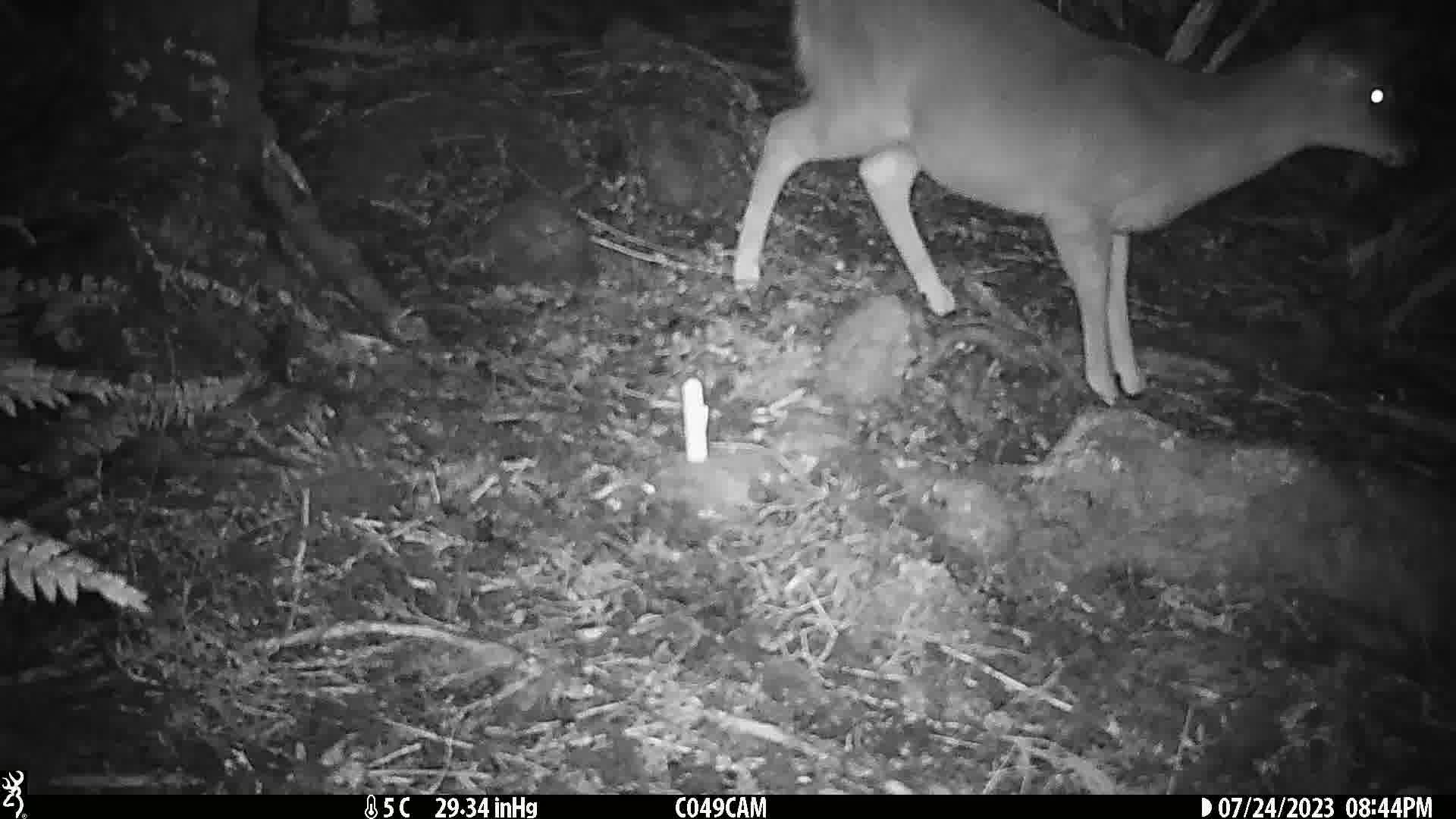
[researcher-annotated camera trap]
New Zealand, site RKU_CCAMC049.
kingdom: Animalia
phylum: Chordata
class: Mammalia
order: Artiodactyla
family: Cervidae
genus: Odocoileus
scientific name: Odocoileus virginianus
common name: white-tailed deer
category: white tailed deer